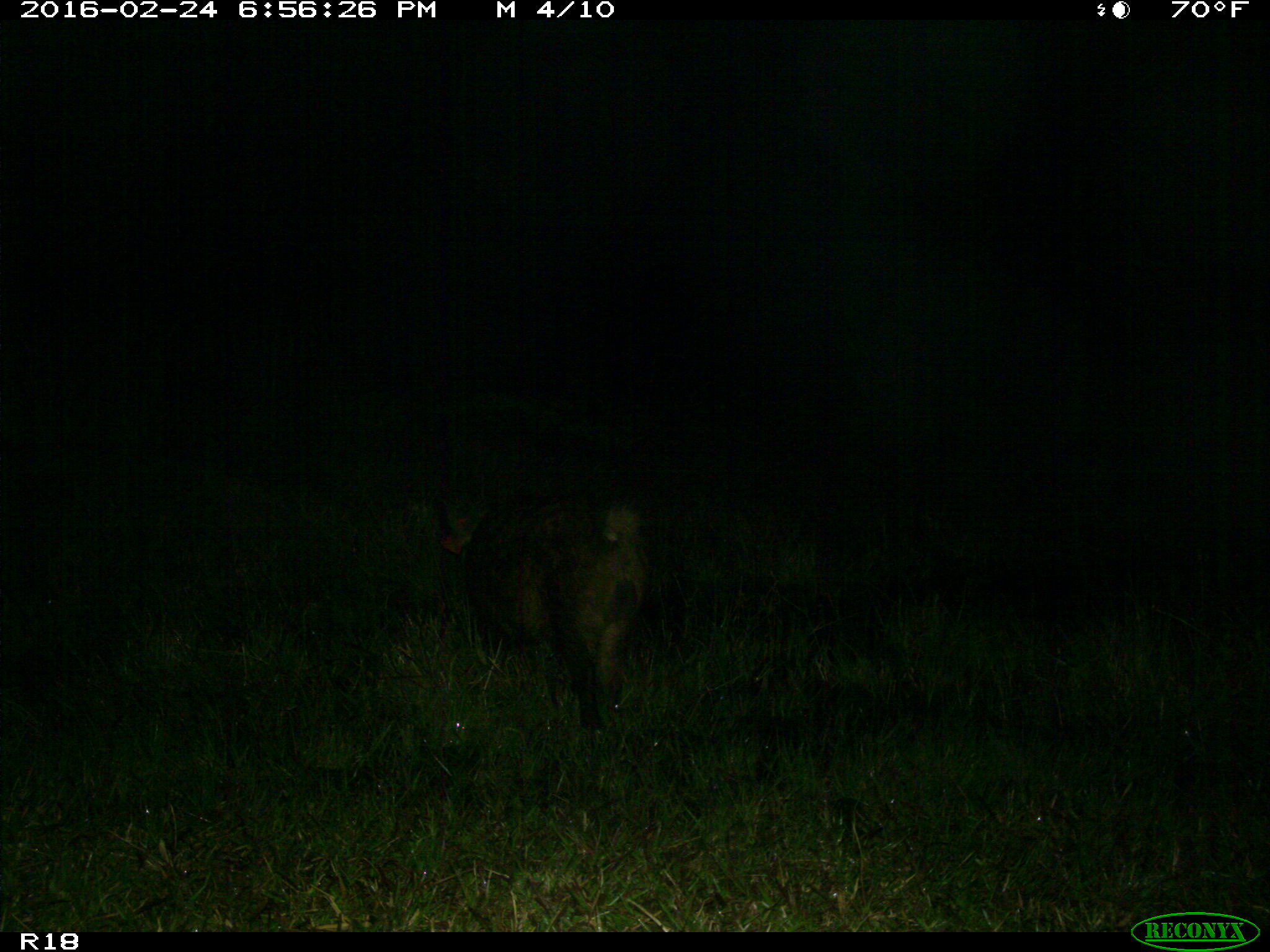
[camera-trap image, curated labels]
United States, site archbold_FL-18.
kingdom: Animalia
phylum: Chordata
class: Mammalia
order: Artiodactyla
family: Suidae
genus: Sus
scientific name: Sus scrofa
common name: wild boar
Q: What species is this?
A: Sus scrofa (wild boar).